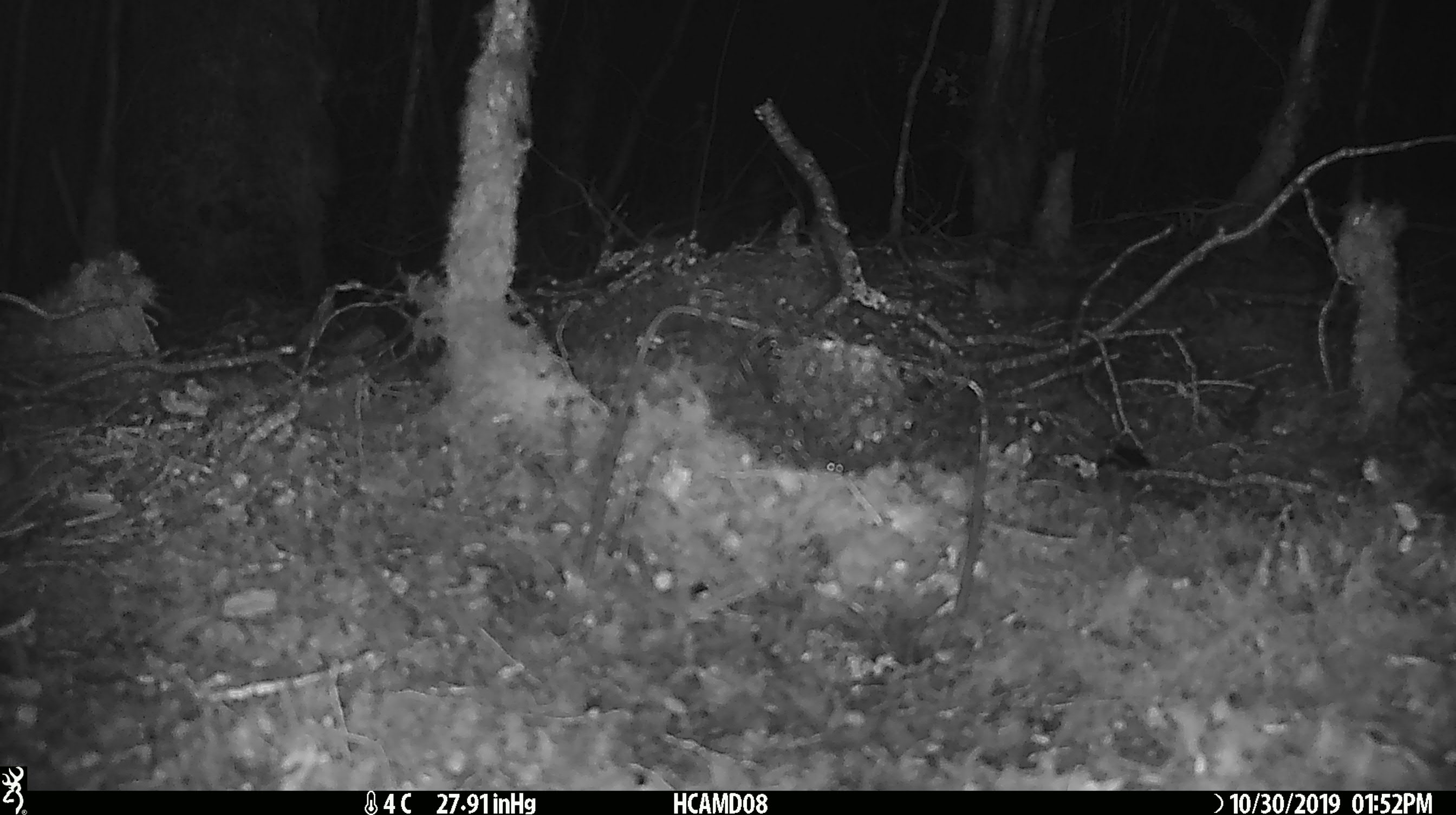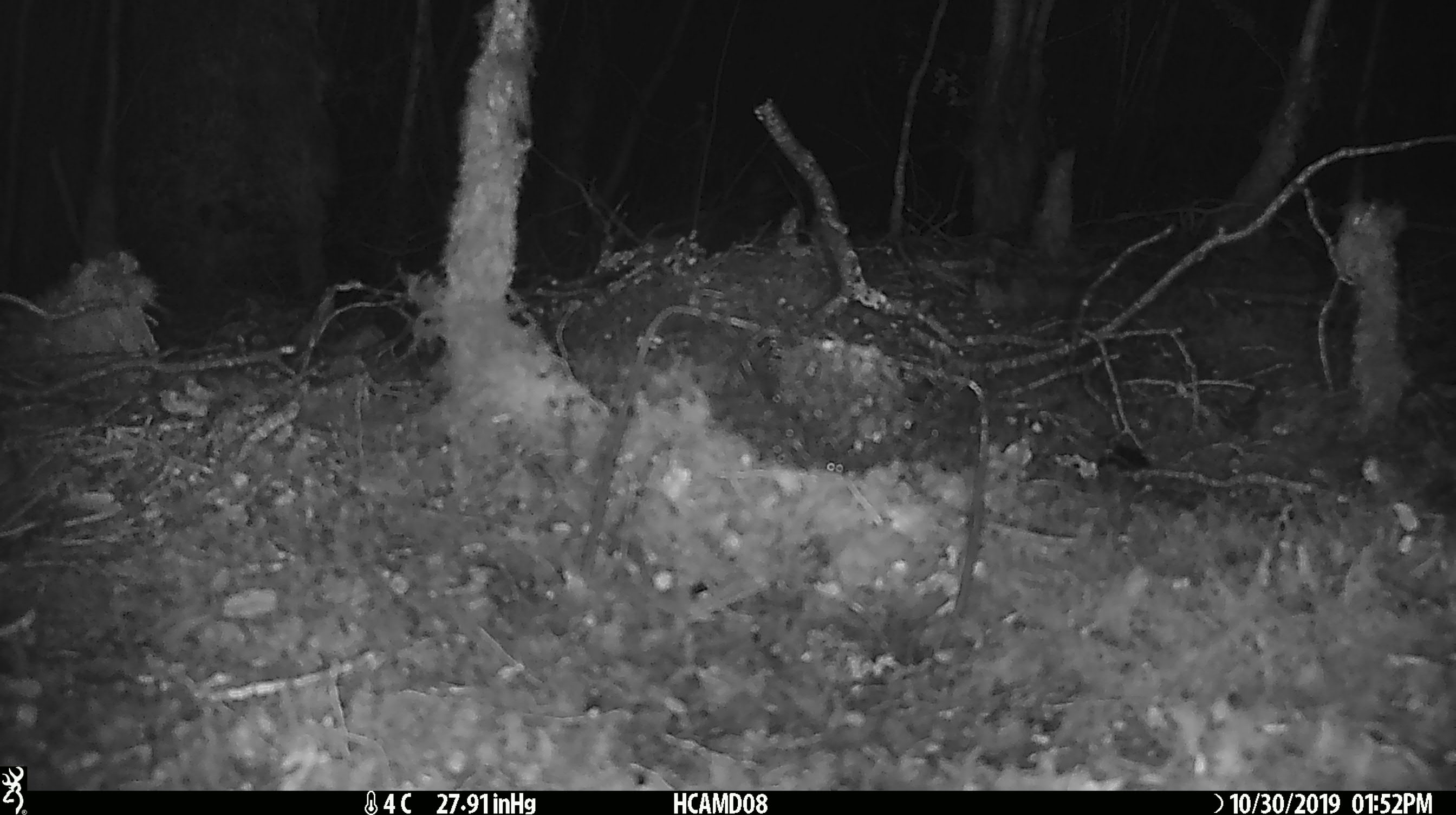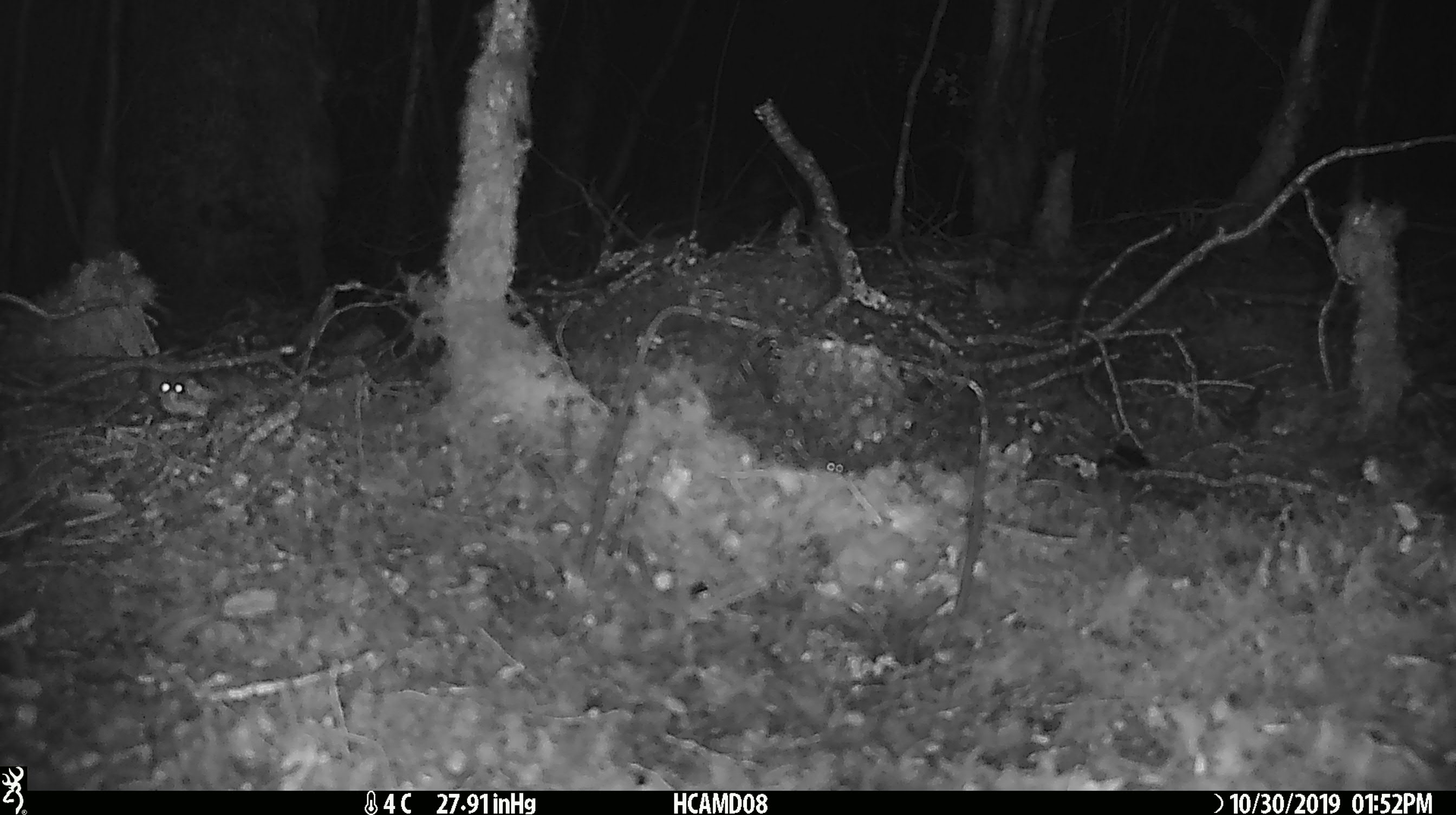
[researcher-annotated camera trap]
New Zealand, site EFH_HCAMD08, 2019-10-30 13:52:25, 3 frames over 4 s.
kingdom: Animalia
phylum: Chordata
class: Mammalia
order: Rodentia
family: Muridae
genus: Mus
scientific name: Mus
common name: mouse